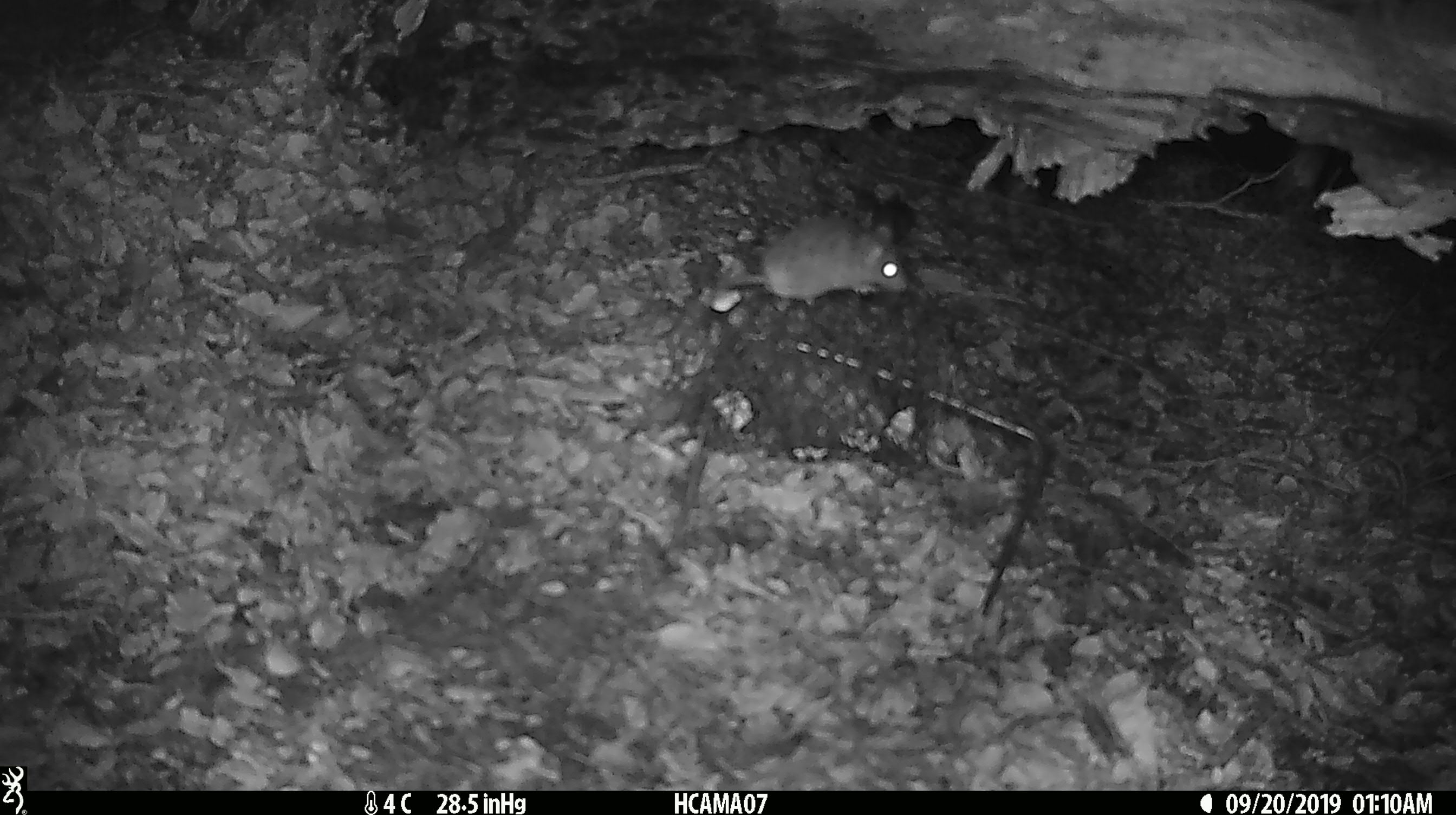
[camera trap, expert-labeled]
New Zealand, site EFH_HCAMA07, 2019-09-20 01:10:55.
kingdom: Animalia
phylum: Chordata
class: Mammalia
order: Rodentia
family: Muridae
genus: Mus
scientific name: Mus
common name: mouse